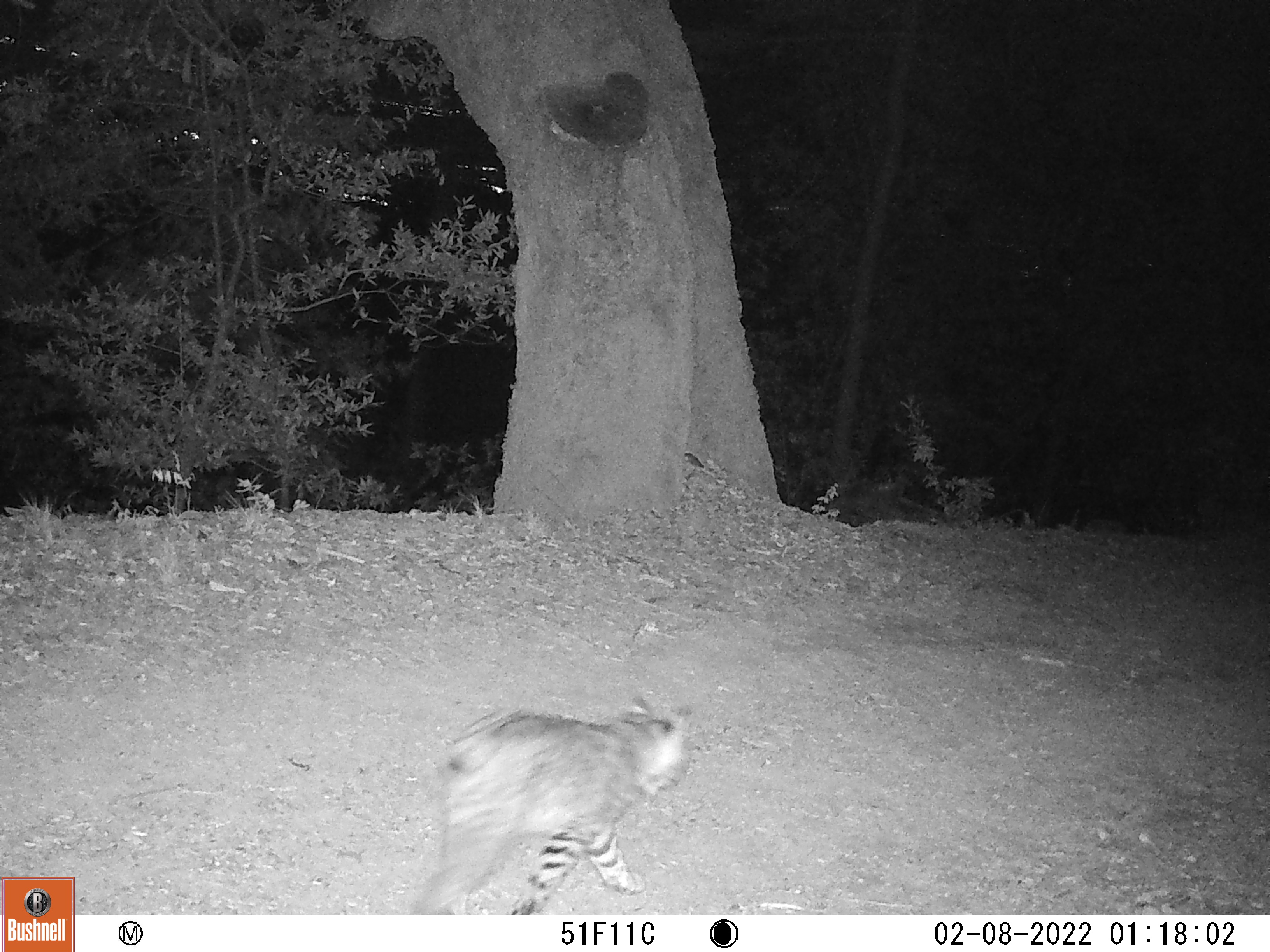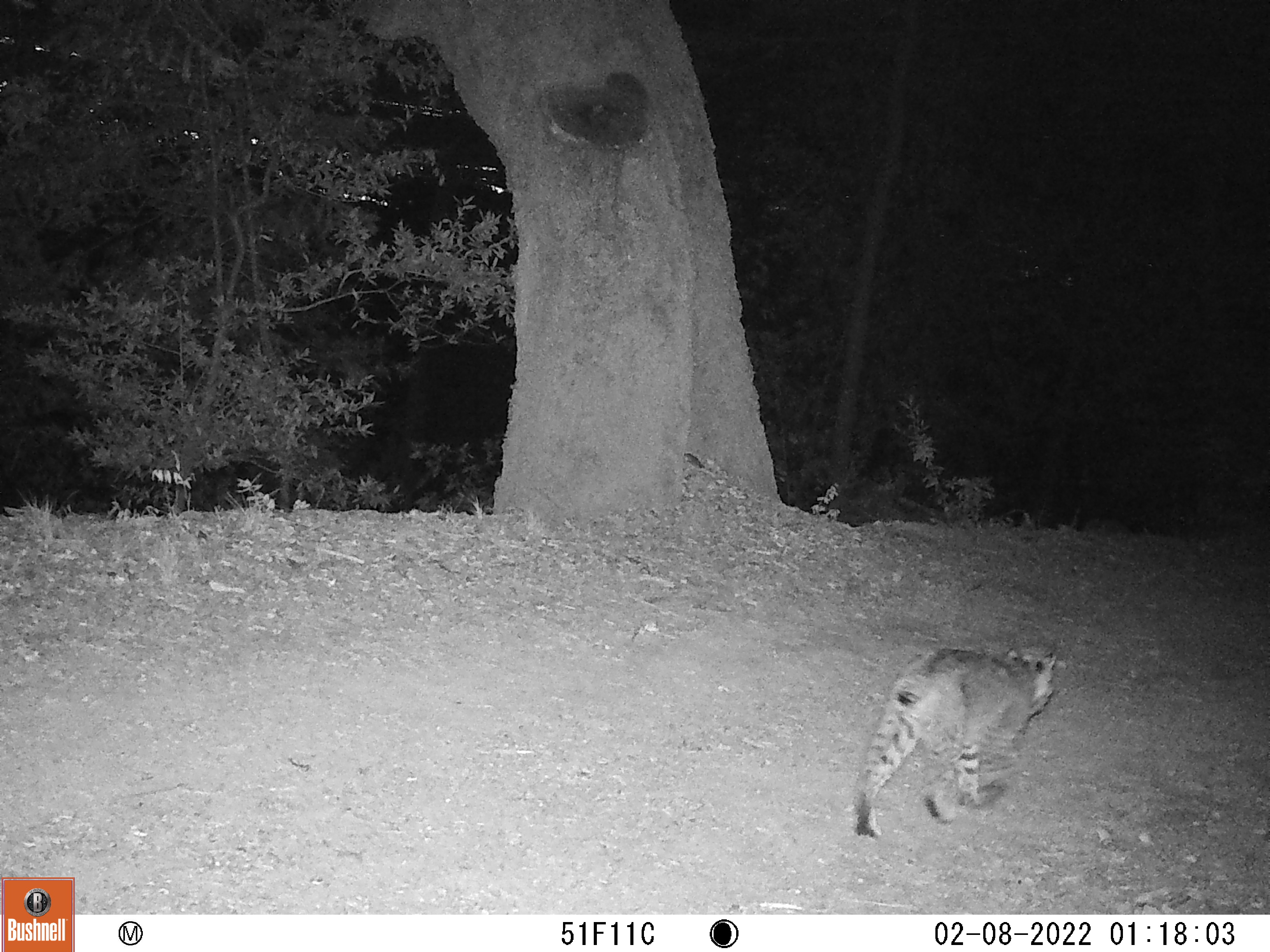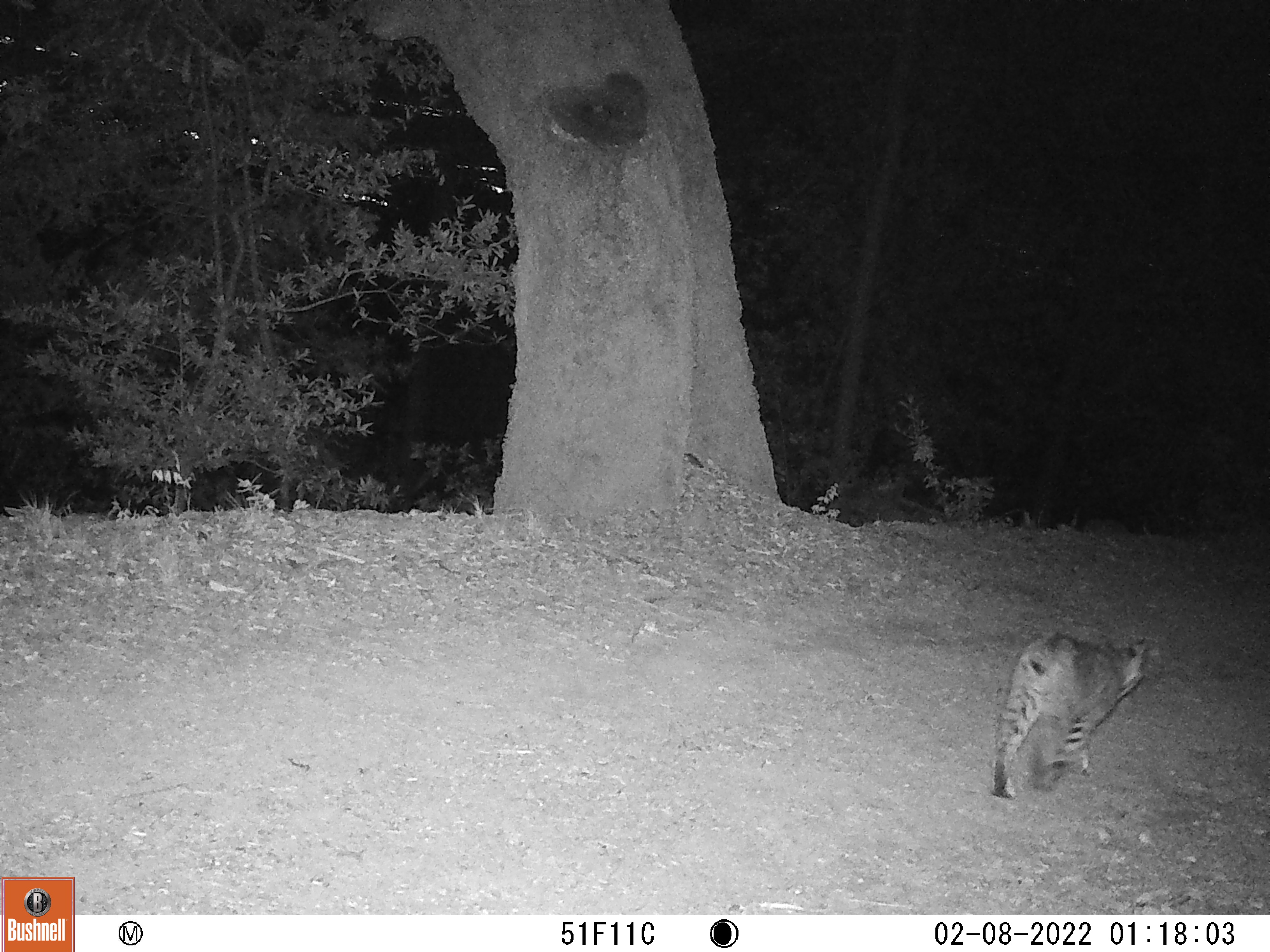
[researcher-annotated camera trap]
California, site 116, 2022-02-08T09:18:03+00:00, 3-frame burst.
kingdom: Animalia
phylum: Chordata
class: Mammalia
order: Carnivora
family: Felidae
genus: Lynx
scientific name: Lynx rufus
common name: bobcat